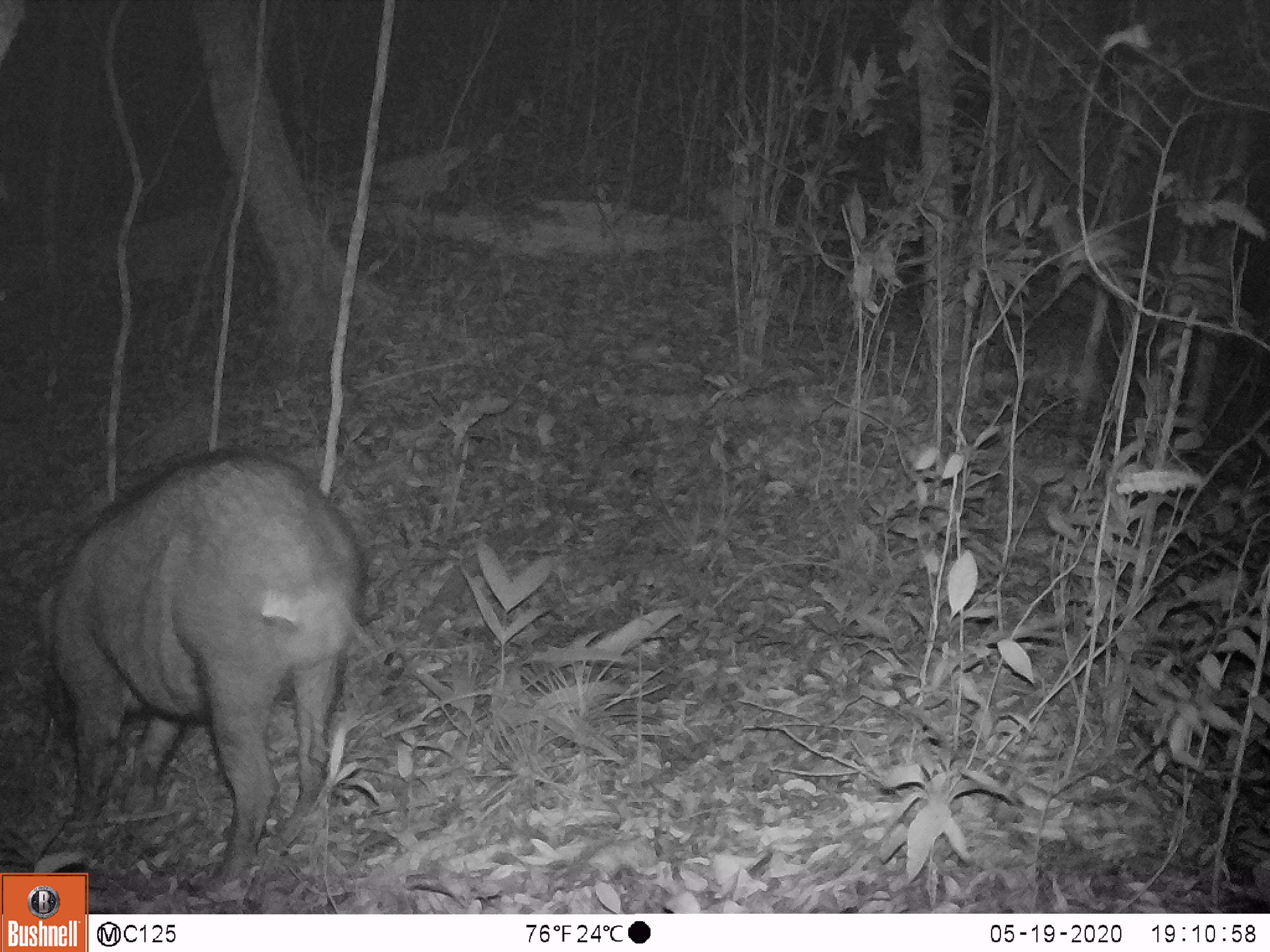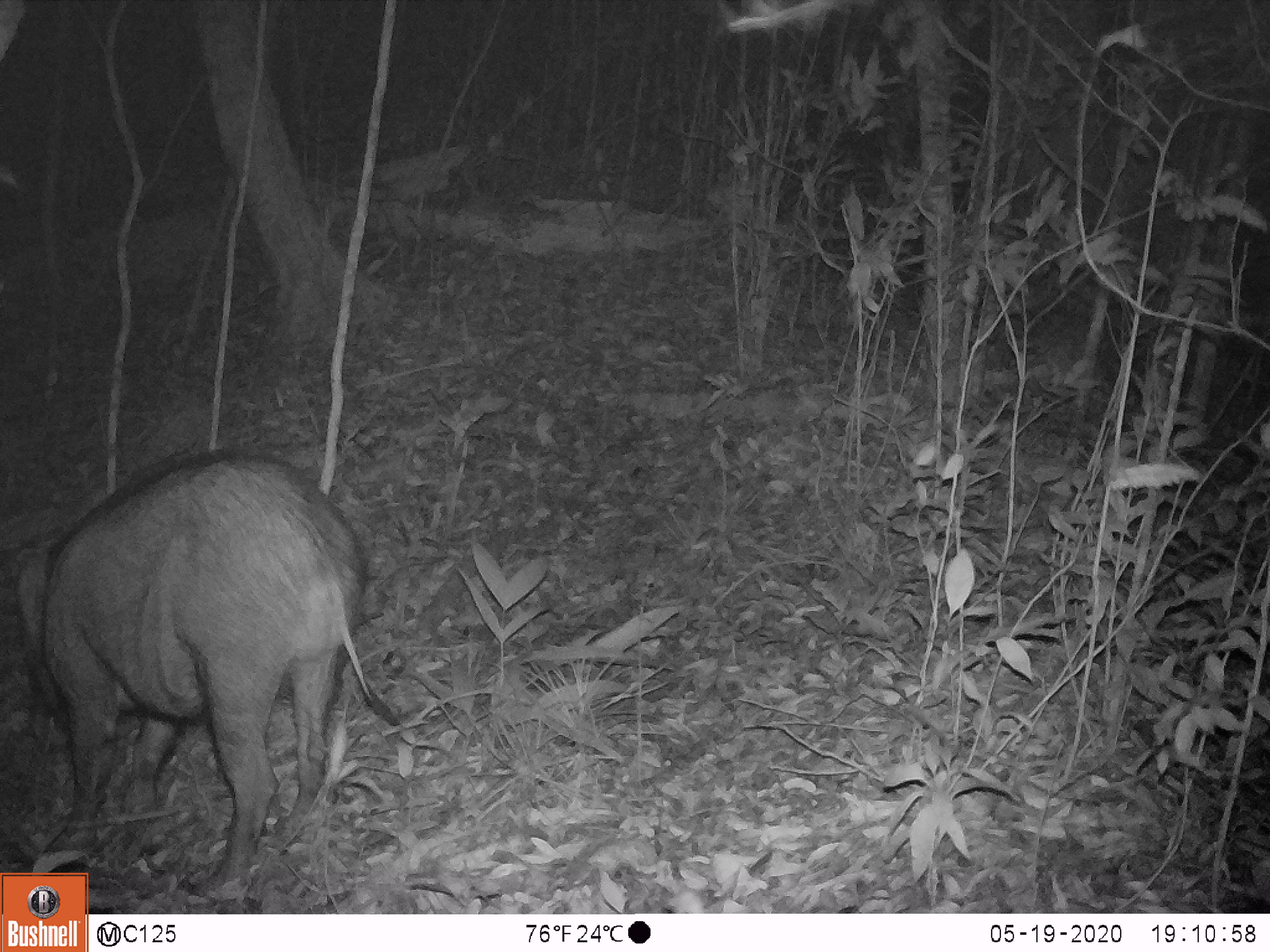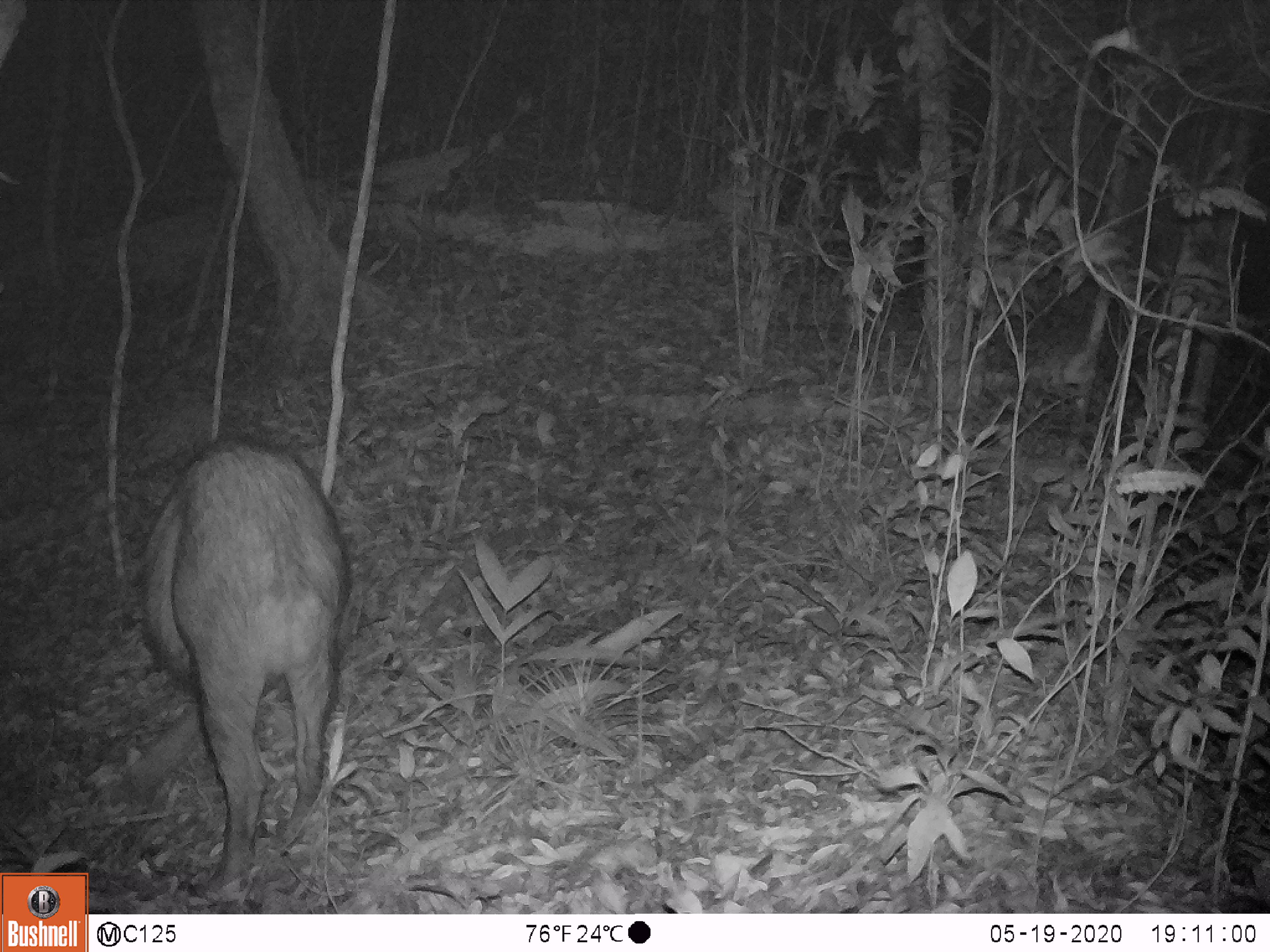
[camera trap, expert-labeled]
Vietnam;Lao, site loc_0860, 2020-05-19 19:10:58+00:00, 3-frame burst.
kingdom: Animalia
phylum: Chordata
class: Mammalia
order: Artiodactyla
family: Suidae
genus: Sus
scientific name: Sus scrofa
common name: eurasian wild pig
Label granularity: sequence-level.